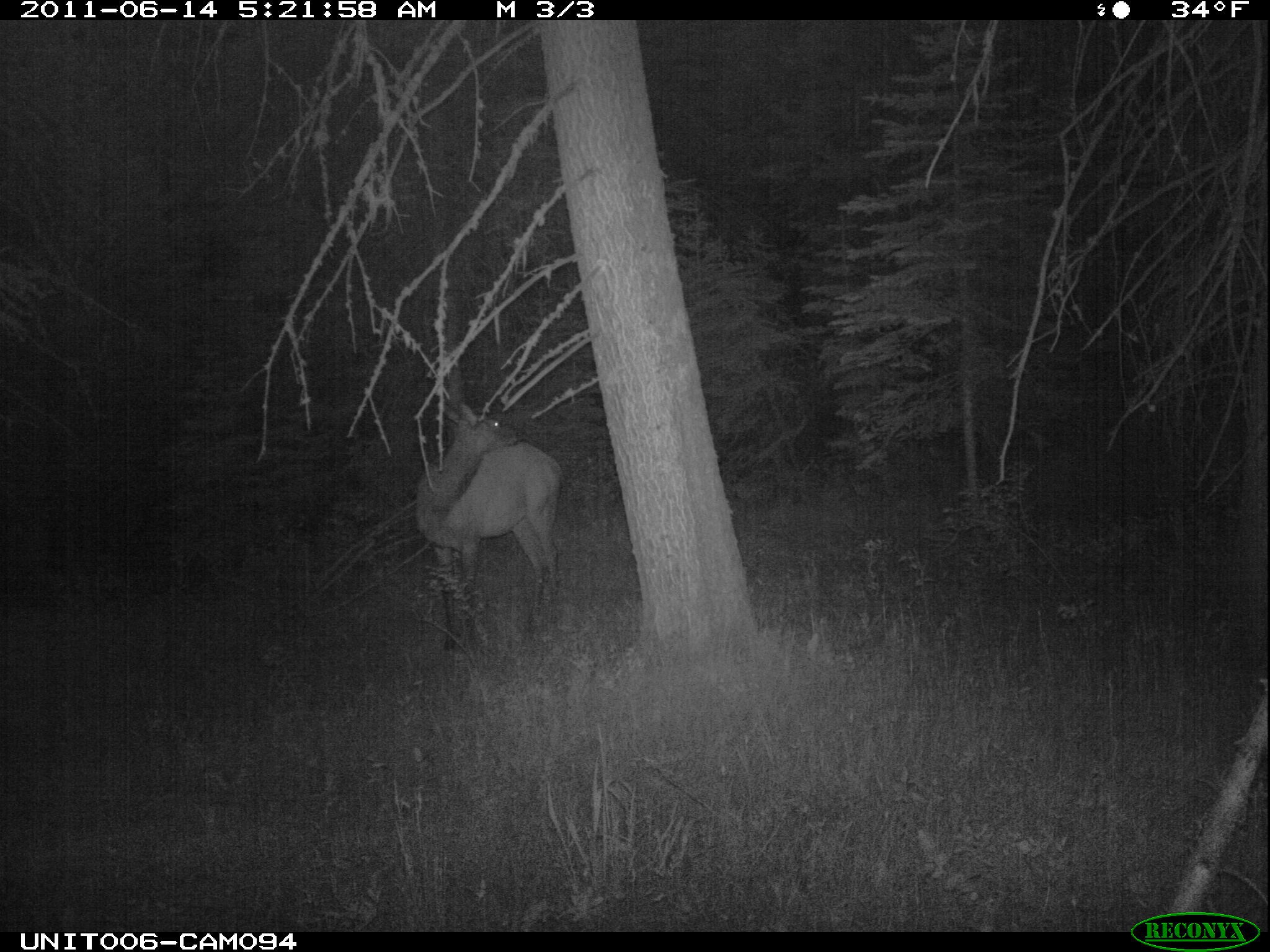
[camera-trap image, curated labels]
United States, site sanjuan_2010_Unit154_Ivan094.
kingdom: Animalia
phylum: Chordata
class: Mammalia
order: Artiodactyla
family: Cervidae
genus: Cervus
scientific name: Cervus elaphus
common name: red deer